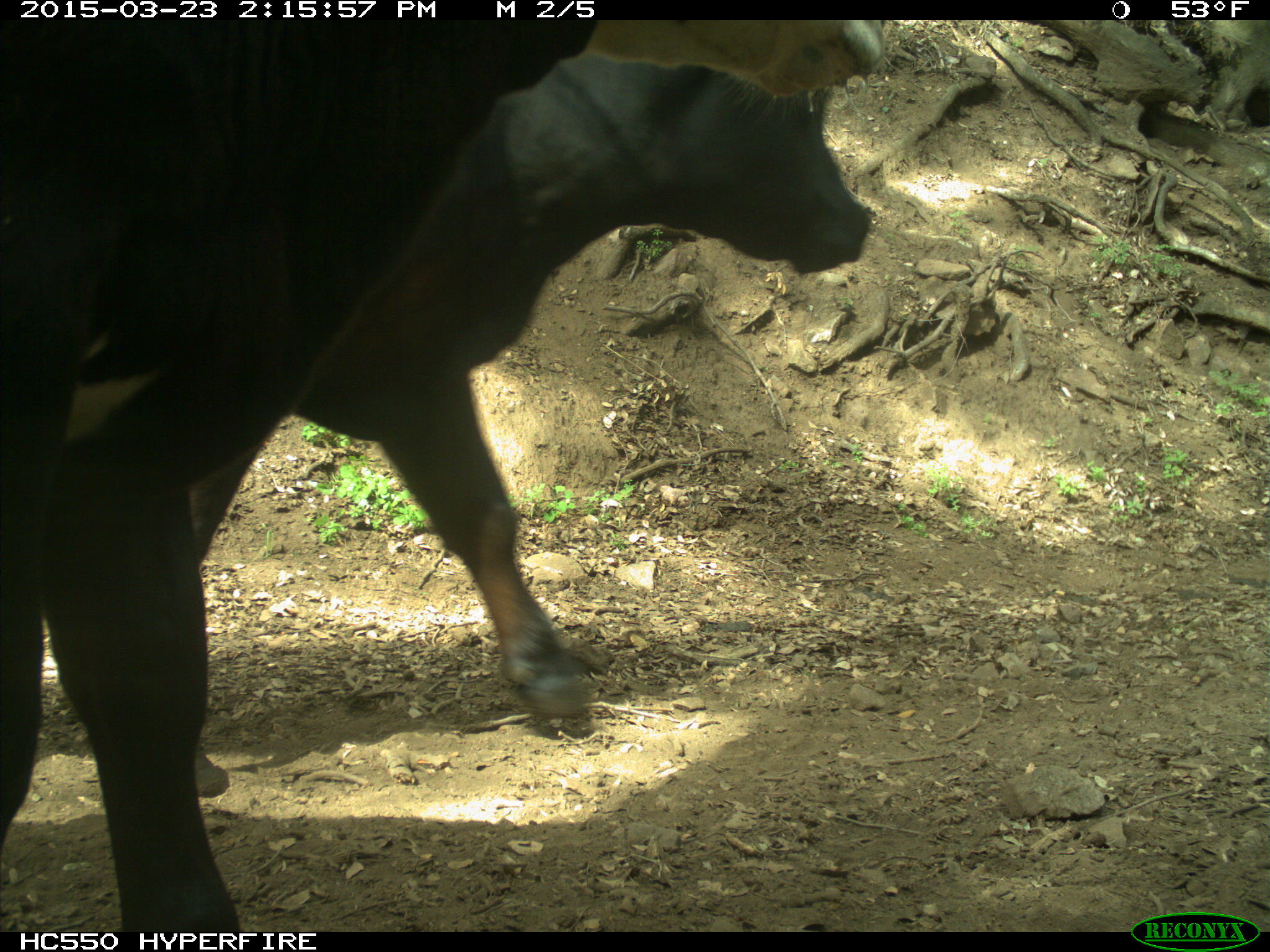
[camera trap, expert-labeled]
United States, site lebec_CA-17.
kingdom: Animalia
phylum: Chordata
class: Mammalia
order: Artiodactyla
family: Bovidae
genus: Bos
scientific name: Bos taurus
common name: domestic cow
Bos taurus (domestic cow).